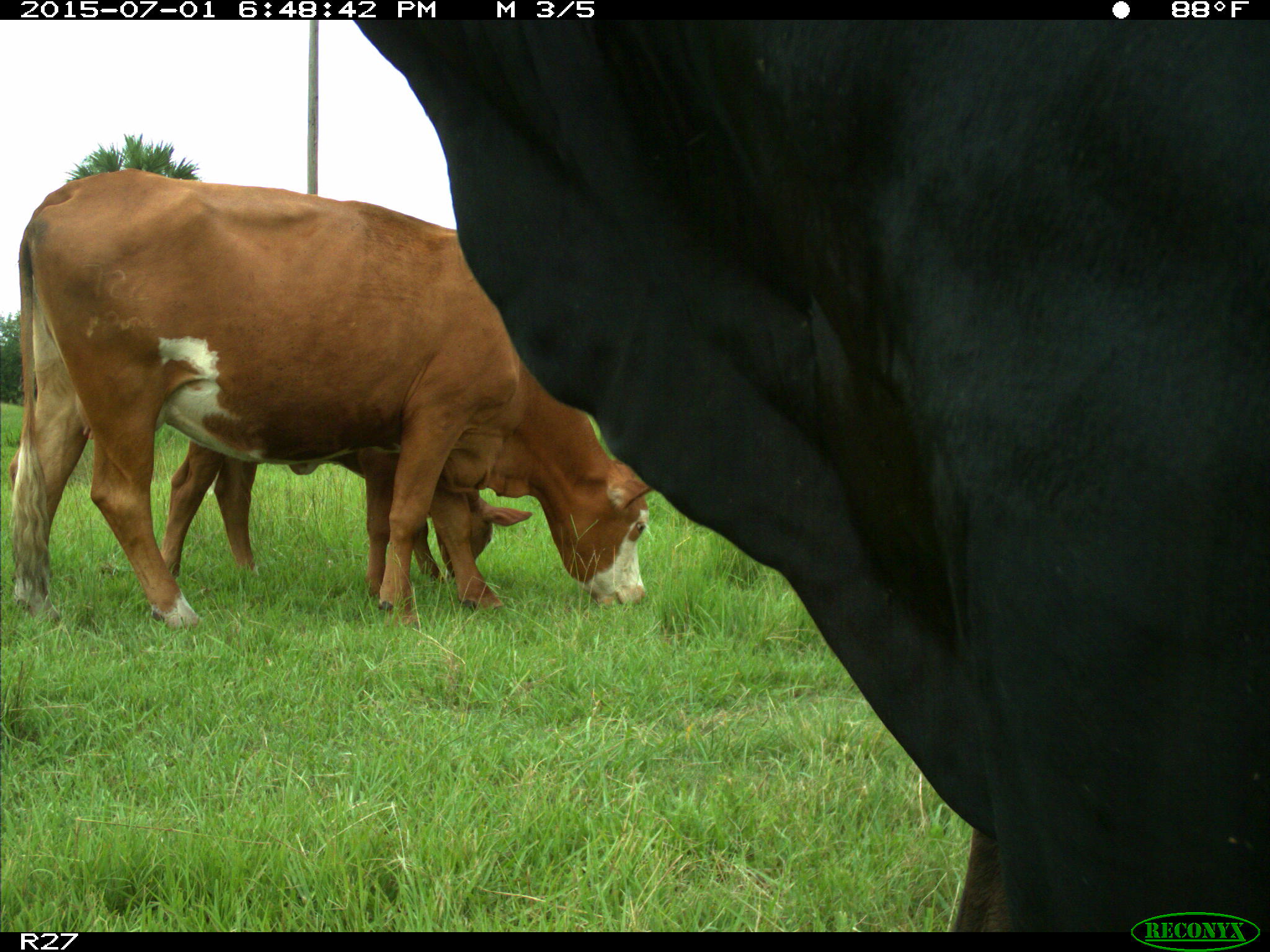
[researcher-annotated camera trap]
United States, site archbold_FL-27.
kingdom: Animalia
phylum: Chordata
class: Mammalia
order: Artiodactyla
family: Bovidae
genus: Bos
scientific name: Bos taurus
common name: domestic cow